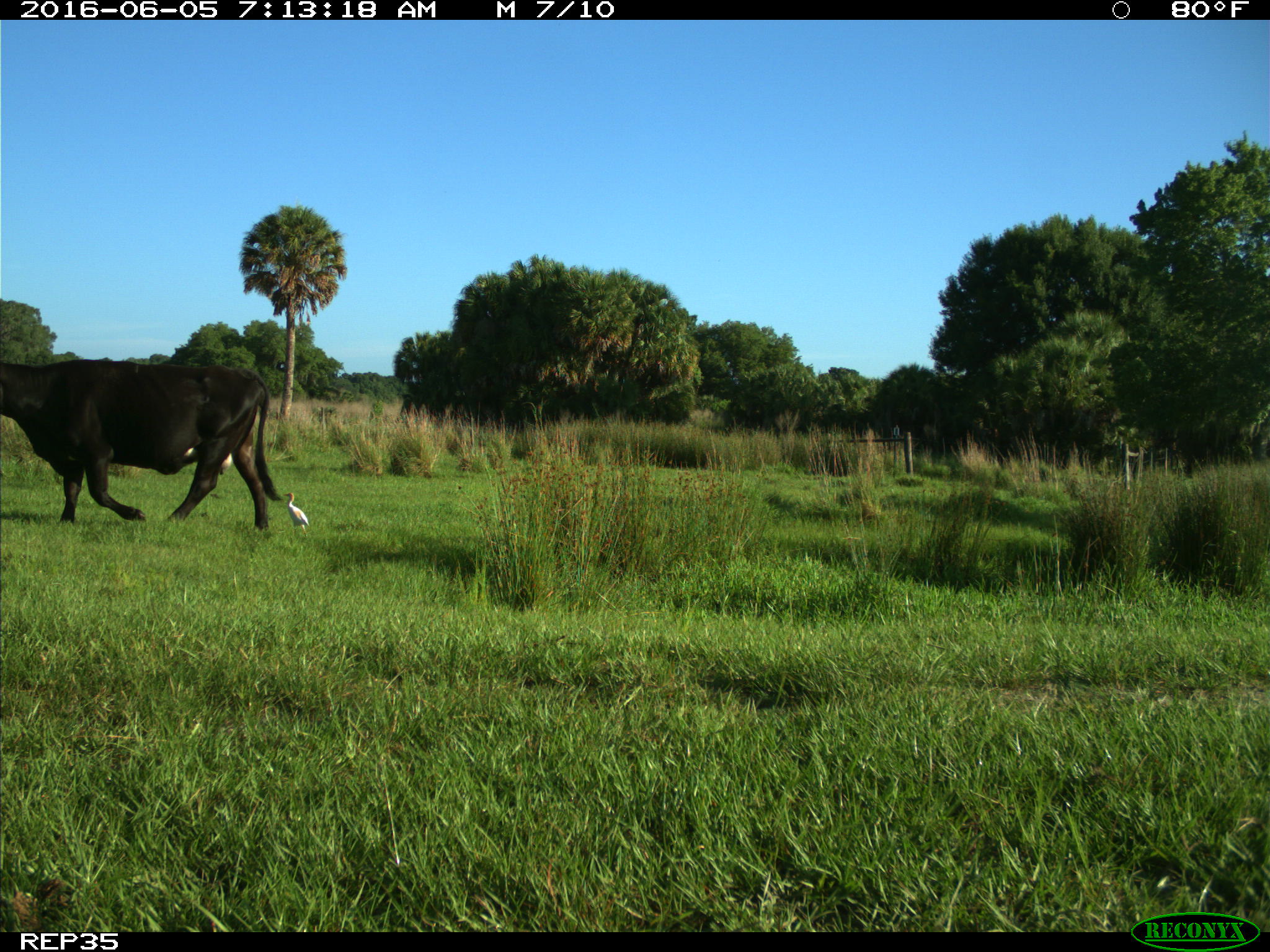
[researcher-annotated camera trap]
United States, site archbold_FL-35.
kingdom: Animalia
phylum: Chordata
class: Mammalia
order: Artiodactyla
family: Bovidae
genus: Bos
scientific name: Bos taurus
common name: domestic cow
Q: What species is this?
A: Bos taurus (domestic cow).